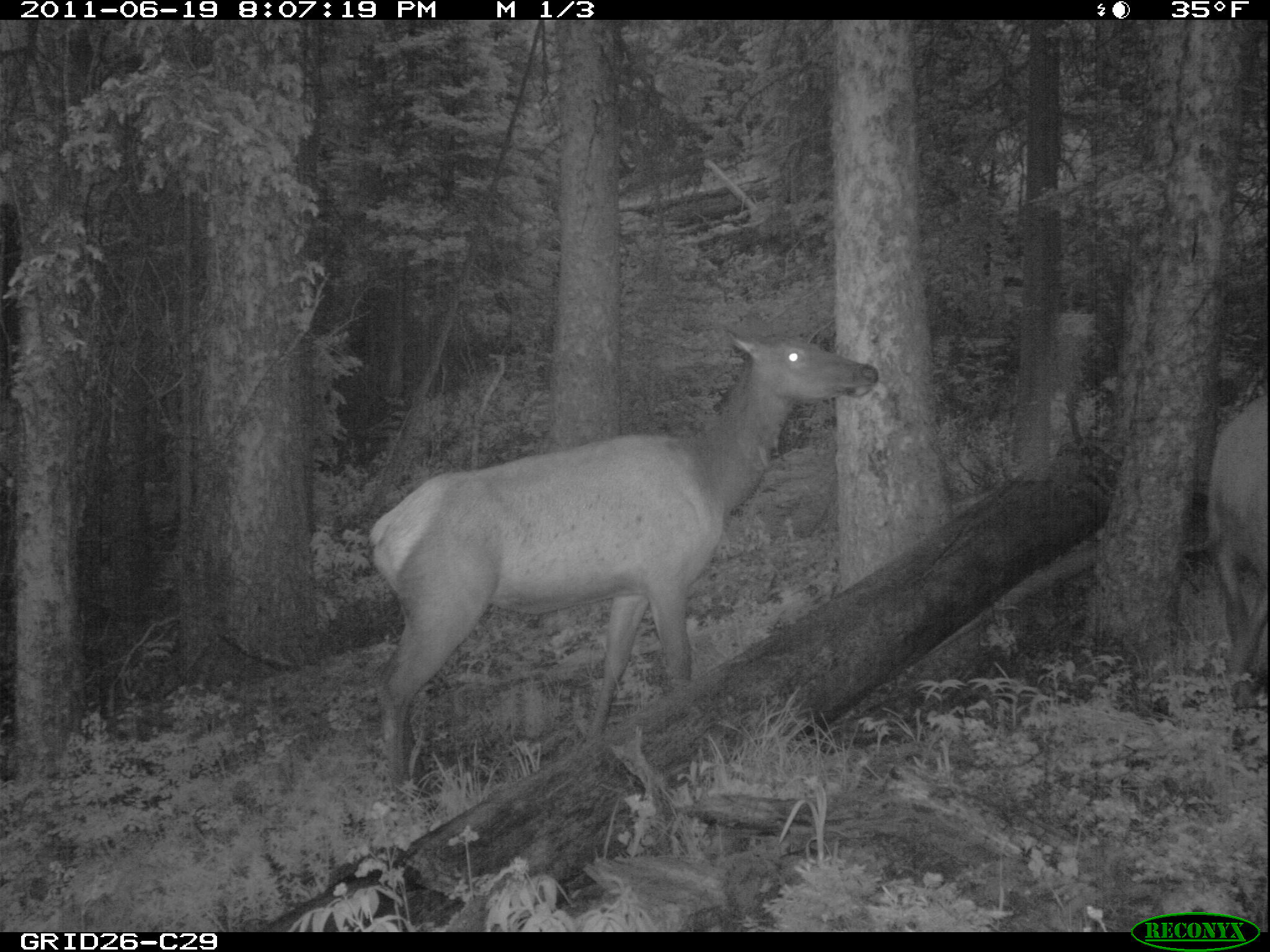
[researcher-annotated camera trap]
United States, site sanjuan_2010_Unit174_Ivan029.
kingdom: Animalia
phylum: Chordata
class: Mammalia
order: Artiodactyla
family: Cervidae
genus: Cervus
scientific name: Cervus elaphus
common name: red deer